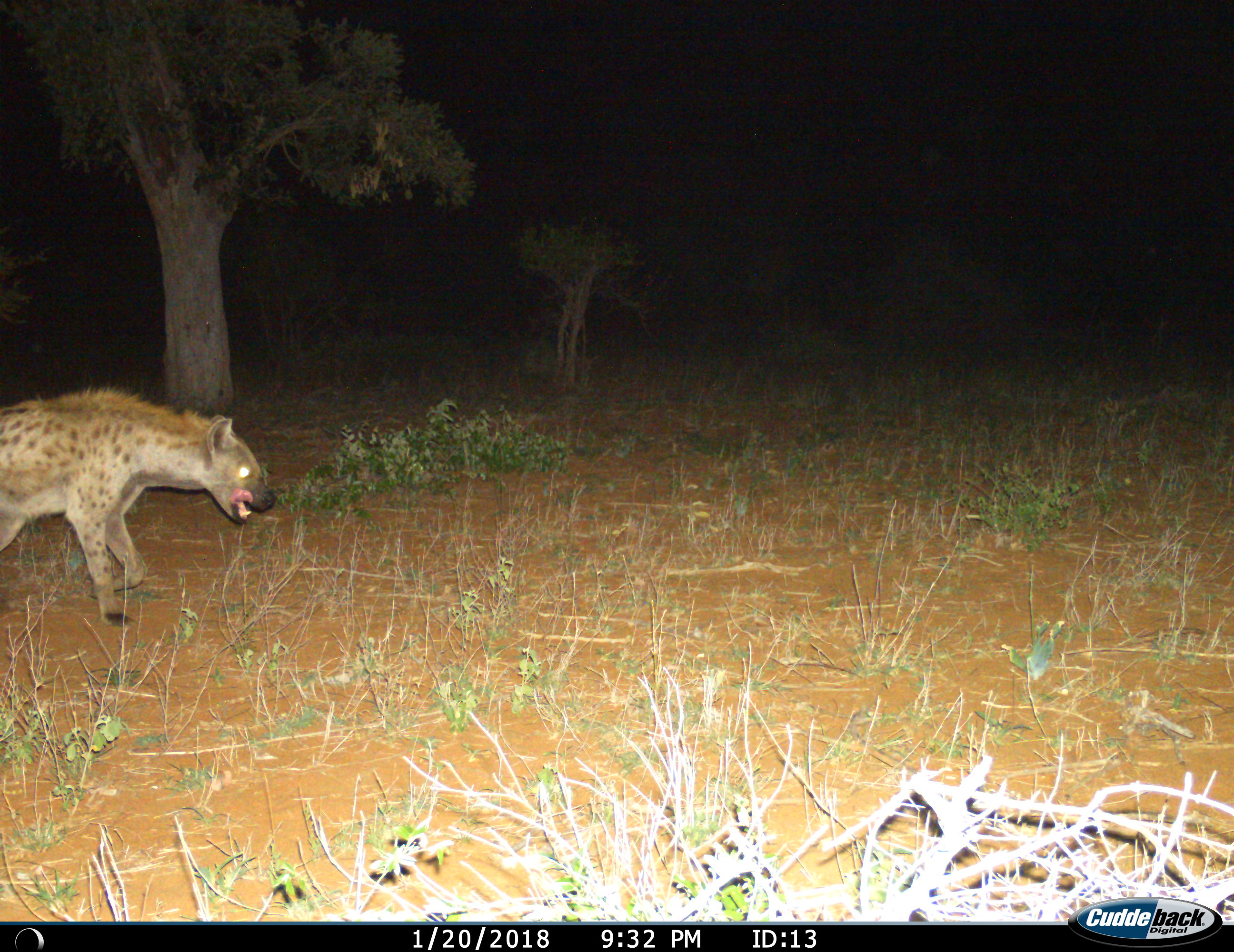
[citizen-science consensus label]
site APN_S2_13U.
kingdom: Animalia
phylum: Chordata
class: Mammalia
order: Carnivora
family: Hyaenidae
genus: Crocuta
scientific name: Crocuta crocuta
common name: spotted hyena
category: hyenaspotted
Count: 1.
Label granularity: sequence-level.